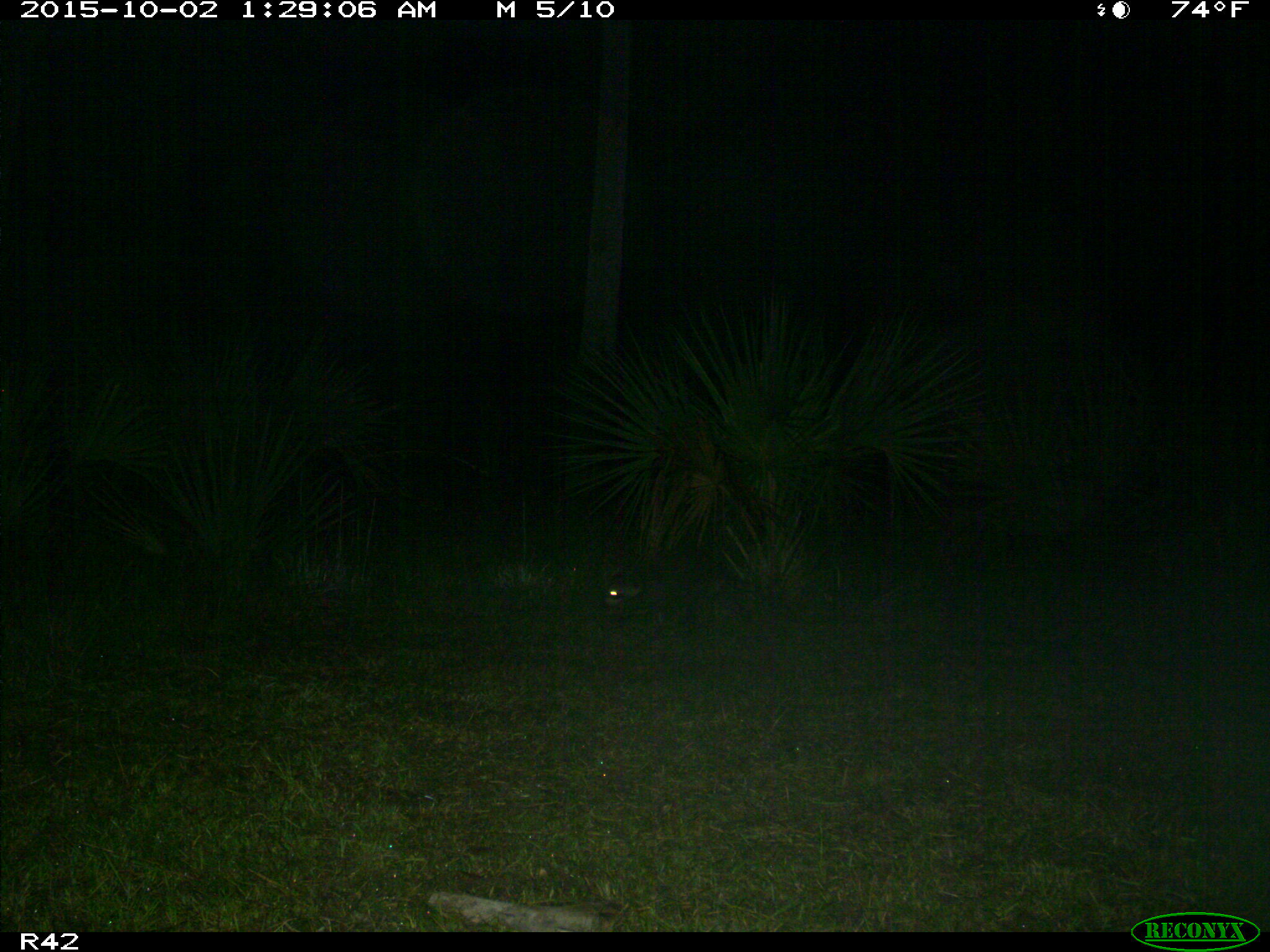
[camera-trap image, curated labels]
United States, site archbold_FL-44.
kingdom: Animalia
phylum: Chordata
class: Mammalia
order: Carnivora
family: Procyonidae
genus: Procyon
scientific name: Procyon lotor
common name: common raccoon